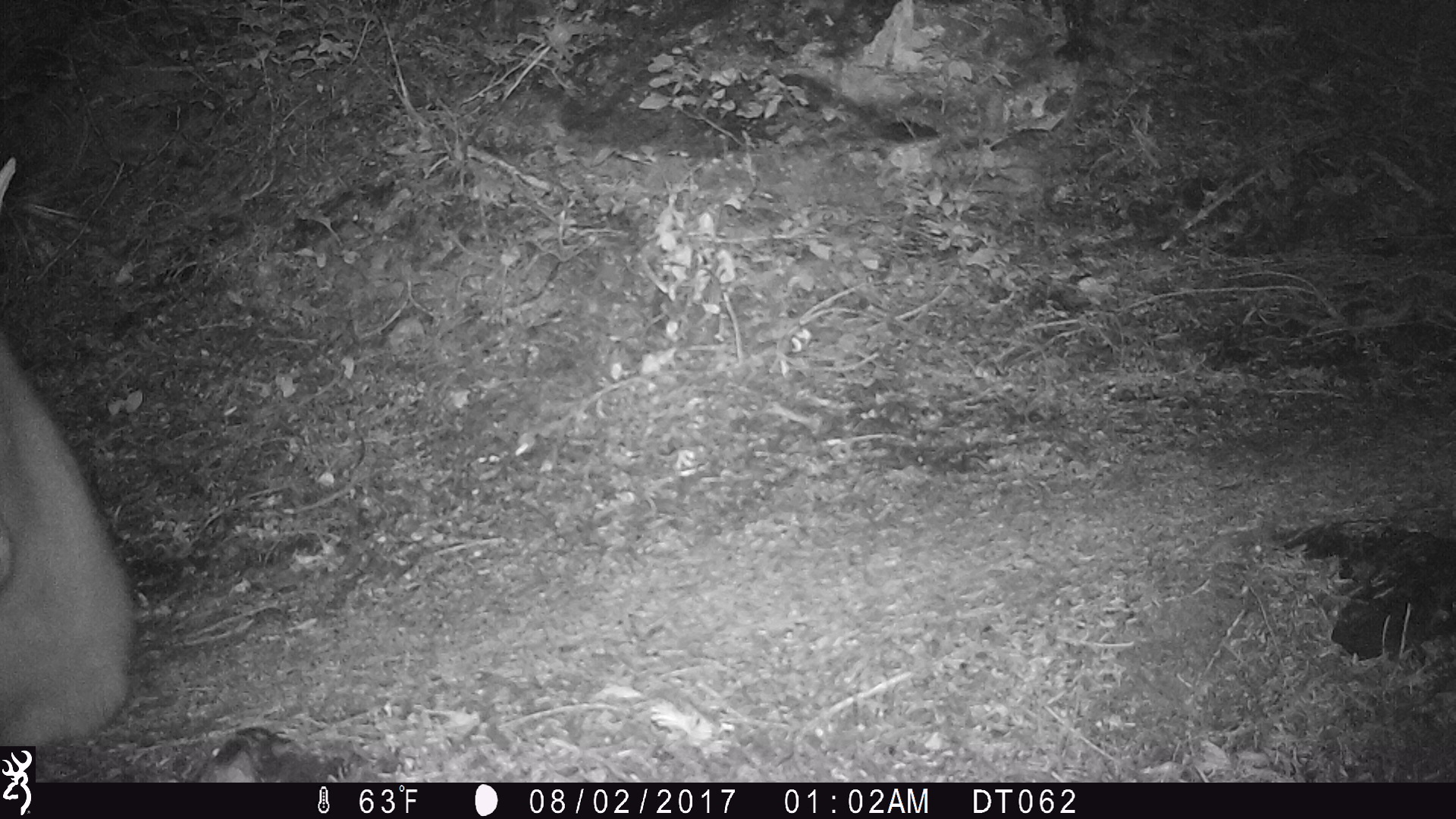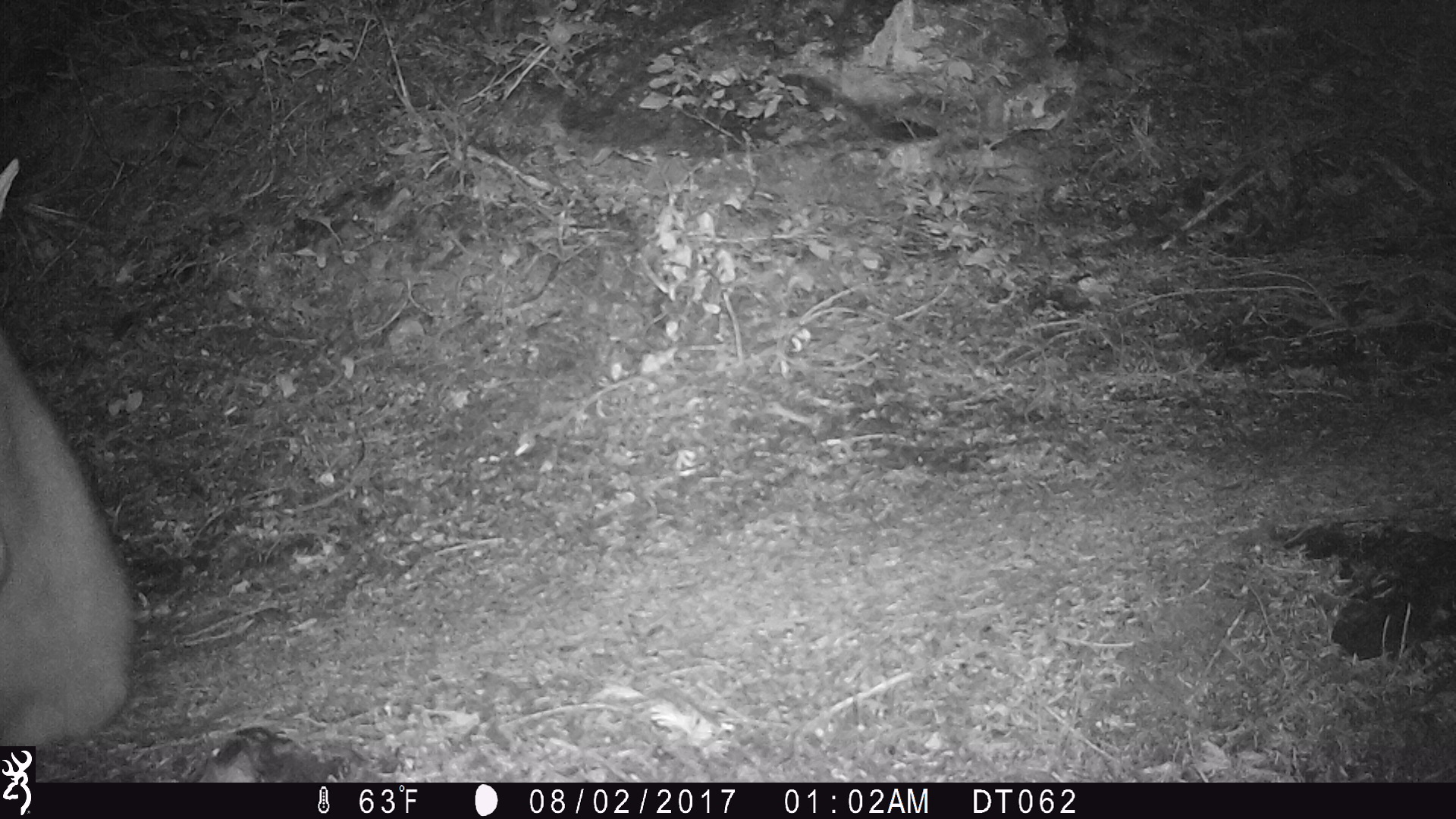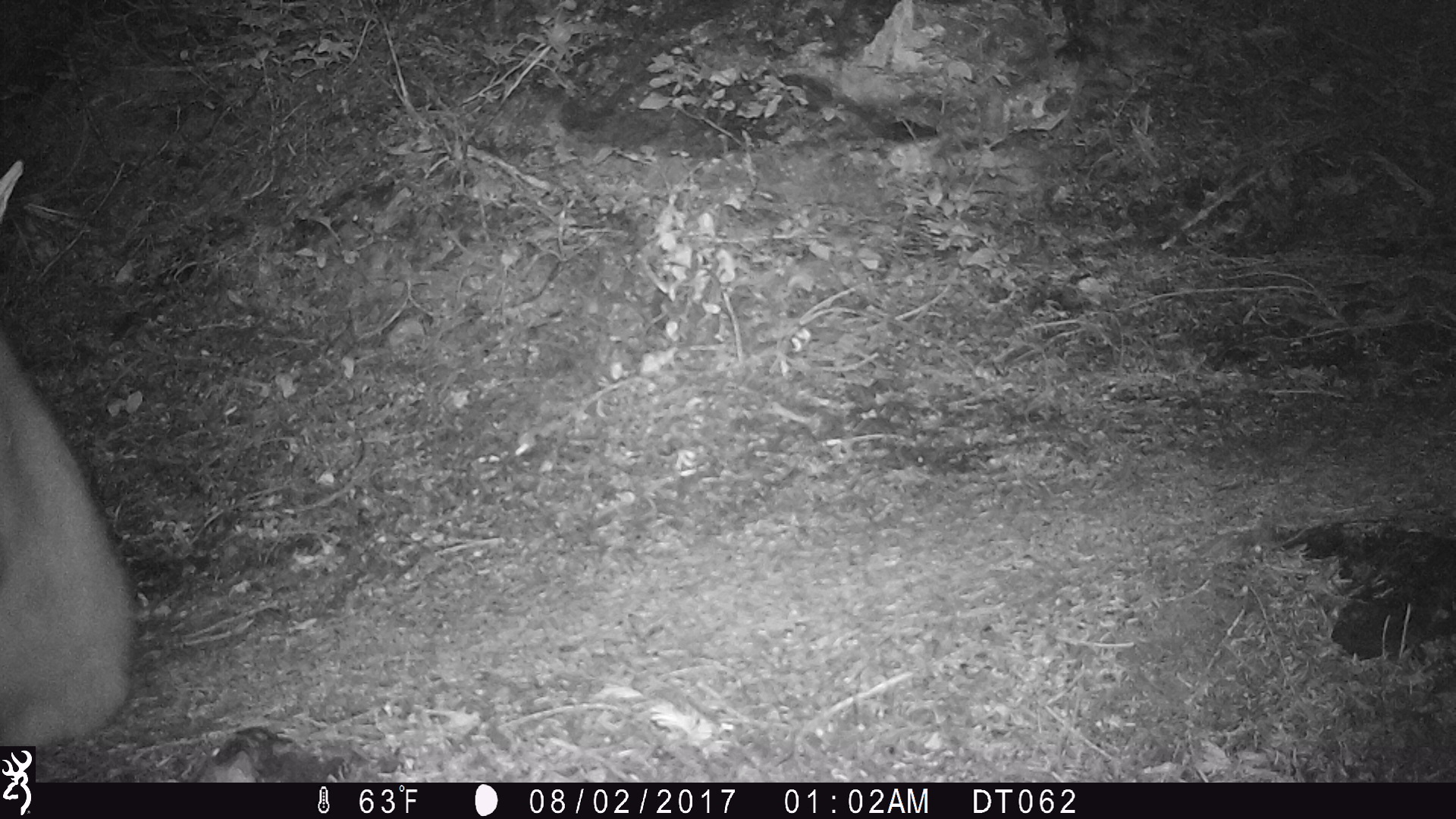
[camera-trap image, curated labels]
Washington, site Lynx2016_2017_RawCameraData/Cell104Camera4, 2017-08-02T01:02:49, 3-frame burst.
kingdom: Animalia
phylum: Chordata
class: Mammalia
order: Artiodactyla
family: Bovidae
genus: Oreamnos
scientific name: Oreamnos americanus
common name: mountain goat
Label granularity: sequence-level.